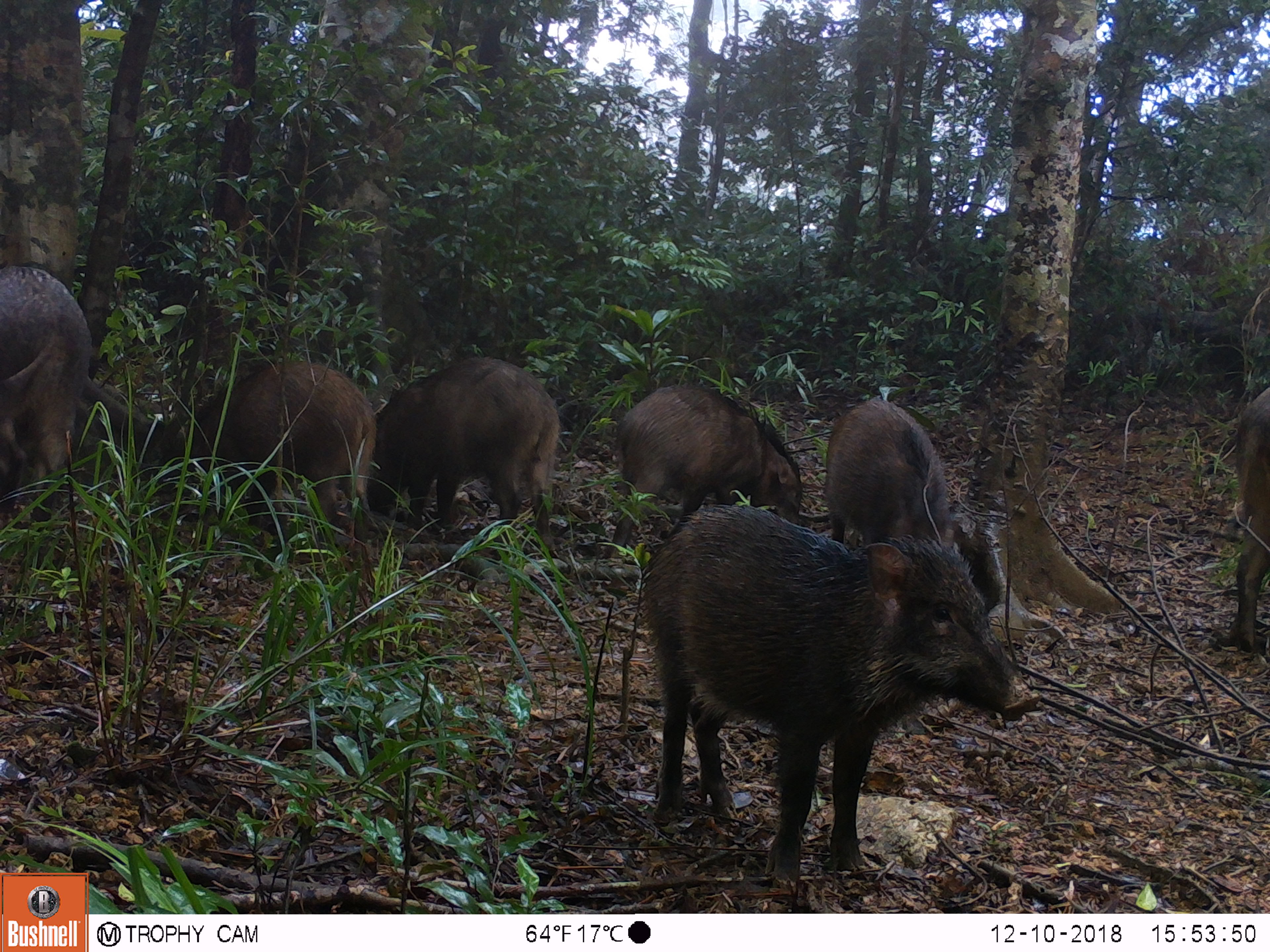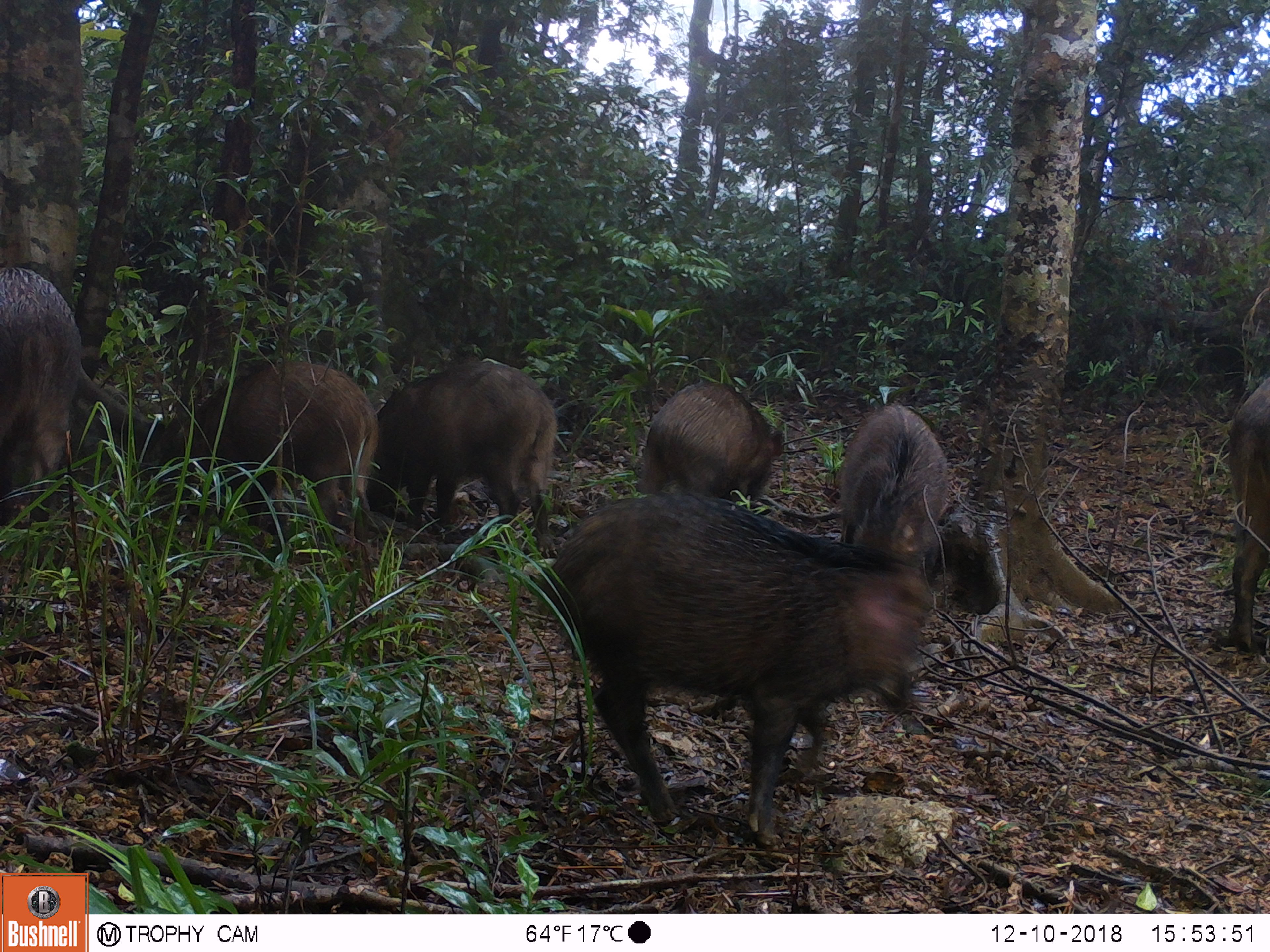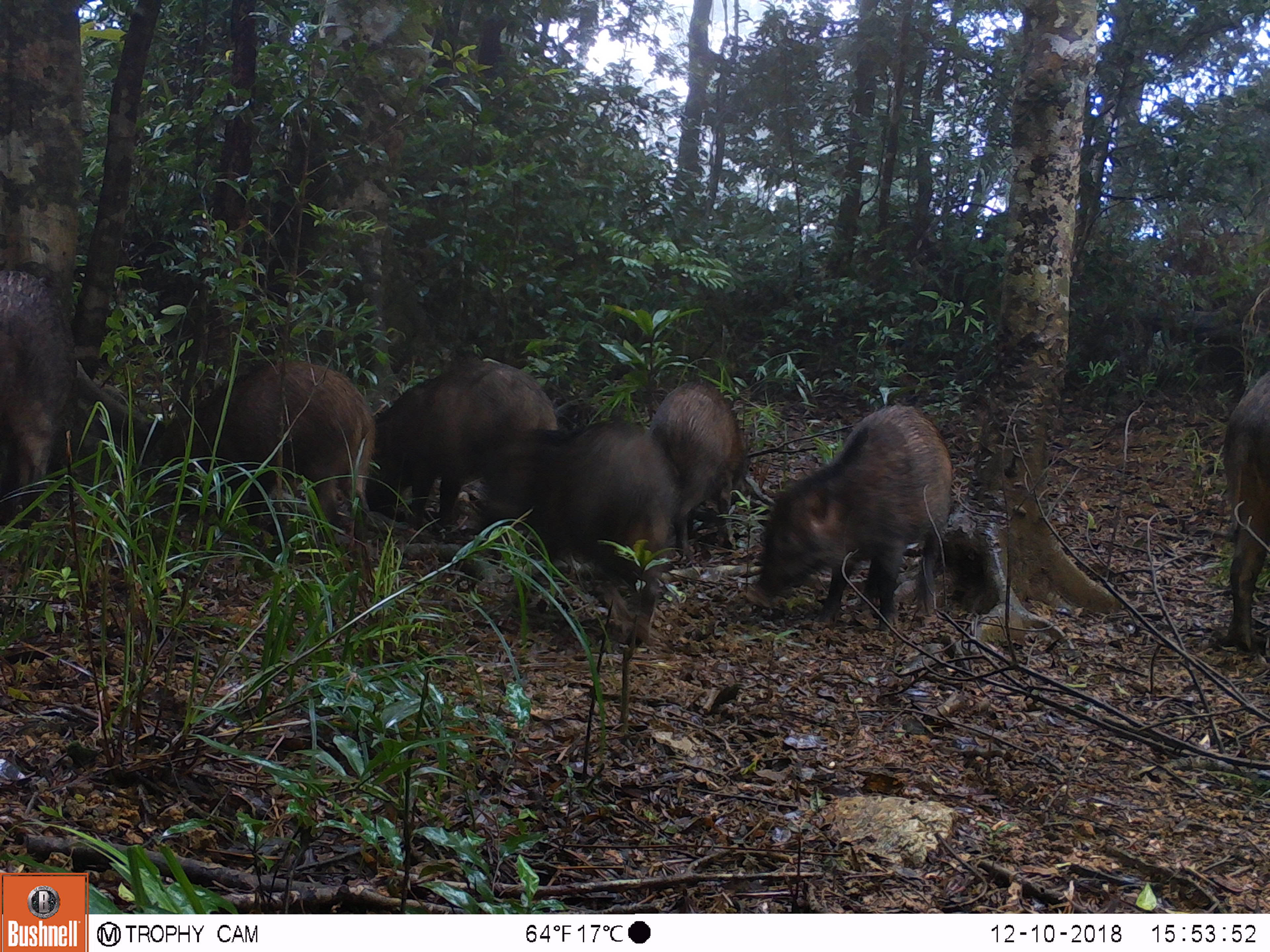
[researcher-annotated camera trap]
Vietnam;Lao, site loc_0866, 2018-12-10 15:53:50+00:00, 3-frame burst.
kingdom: Animalia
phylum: Chordata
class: Mammalia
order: Artiodactyla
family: Suidae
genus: Sus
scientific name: Sus scrofa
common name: eurasian wild pig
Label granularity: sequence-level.